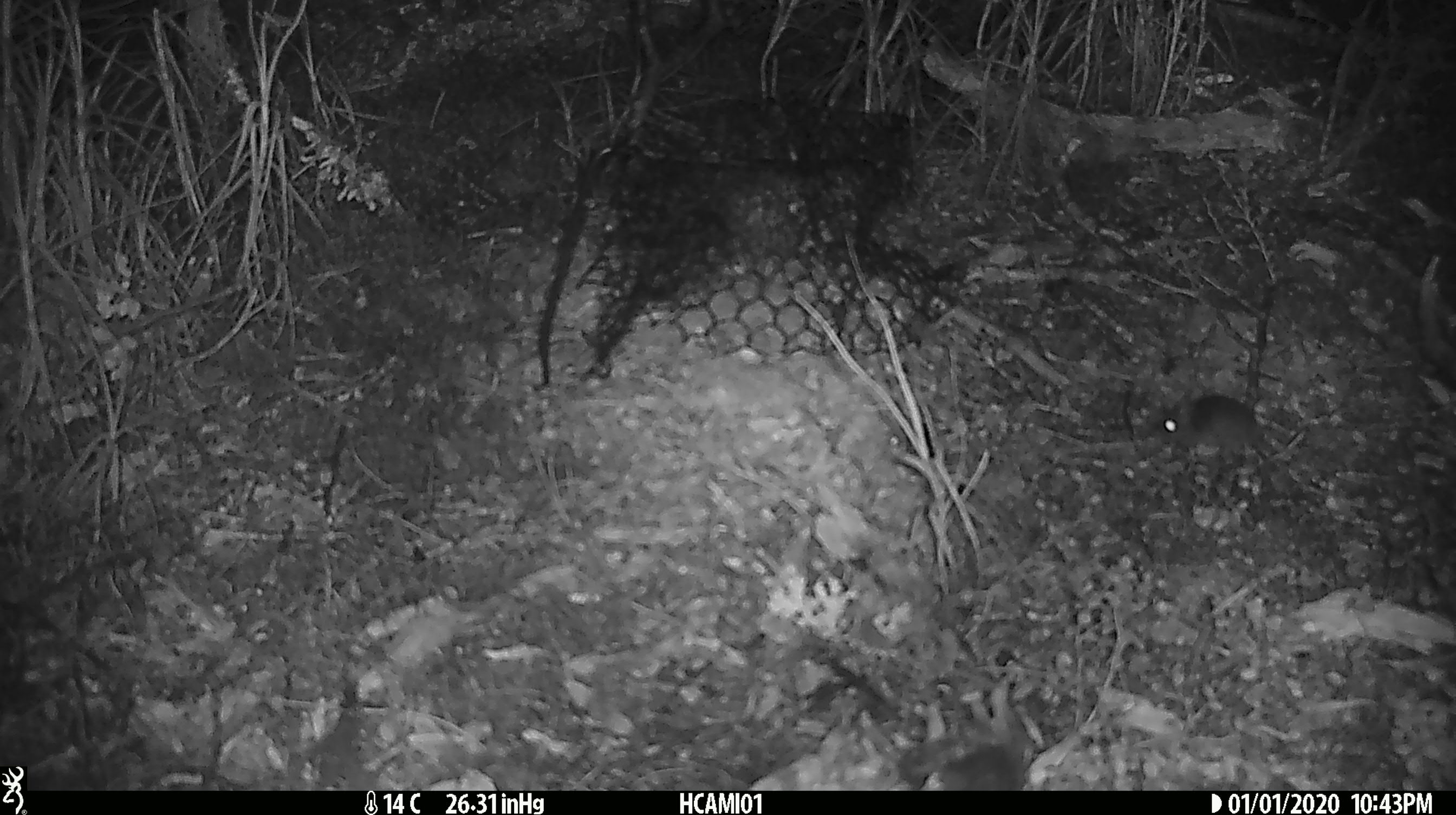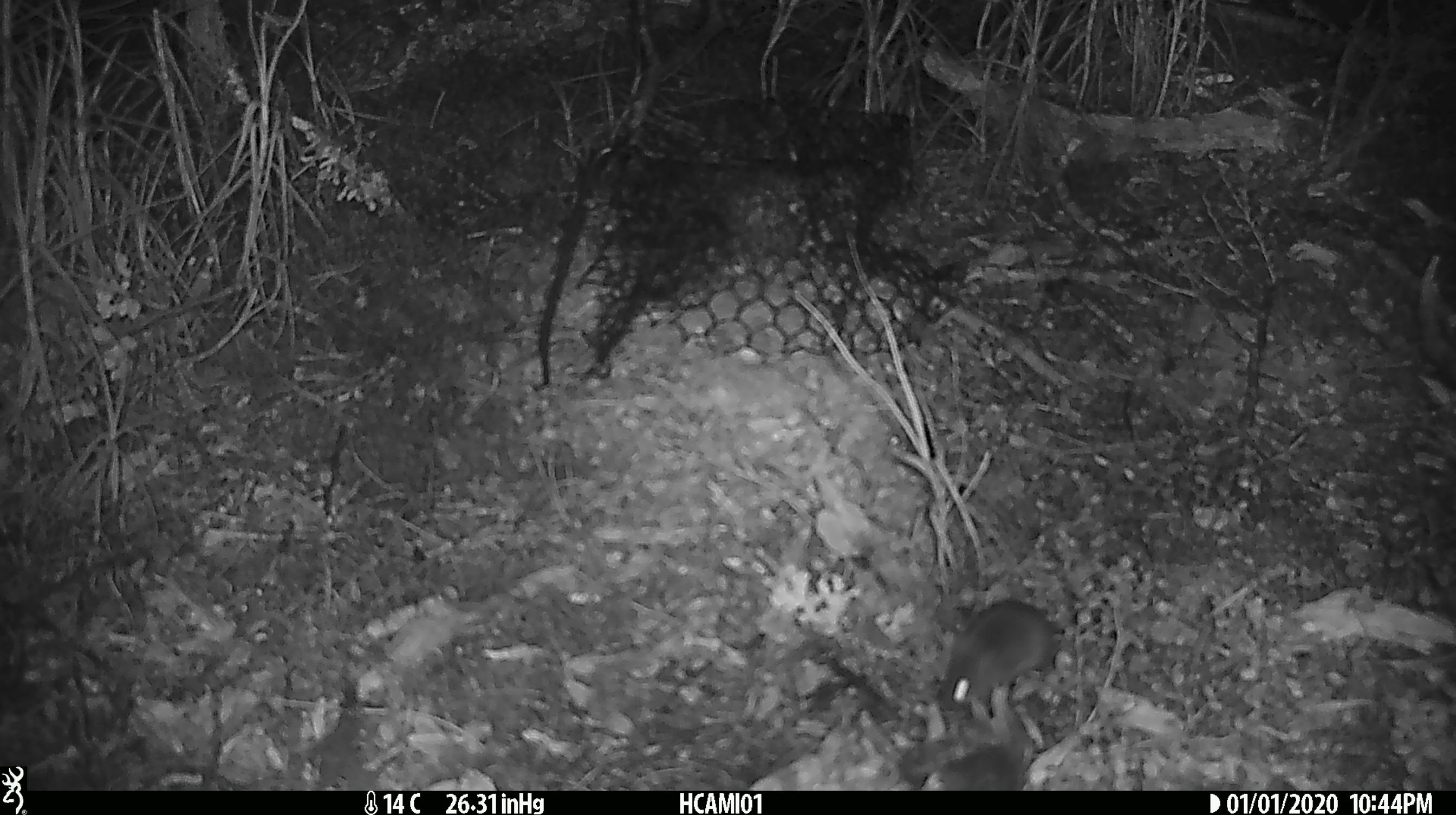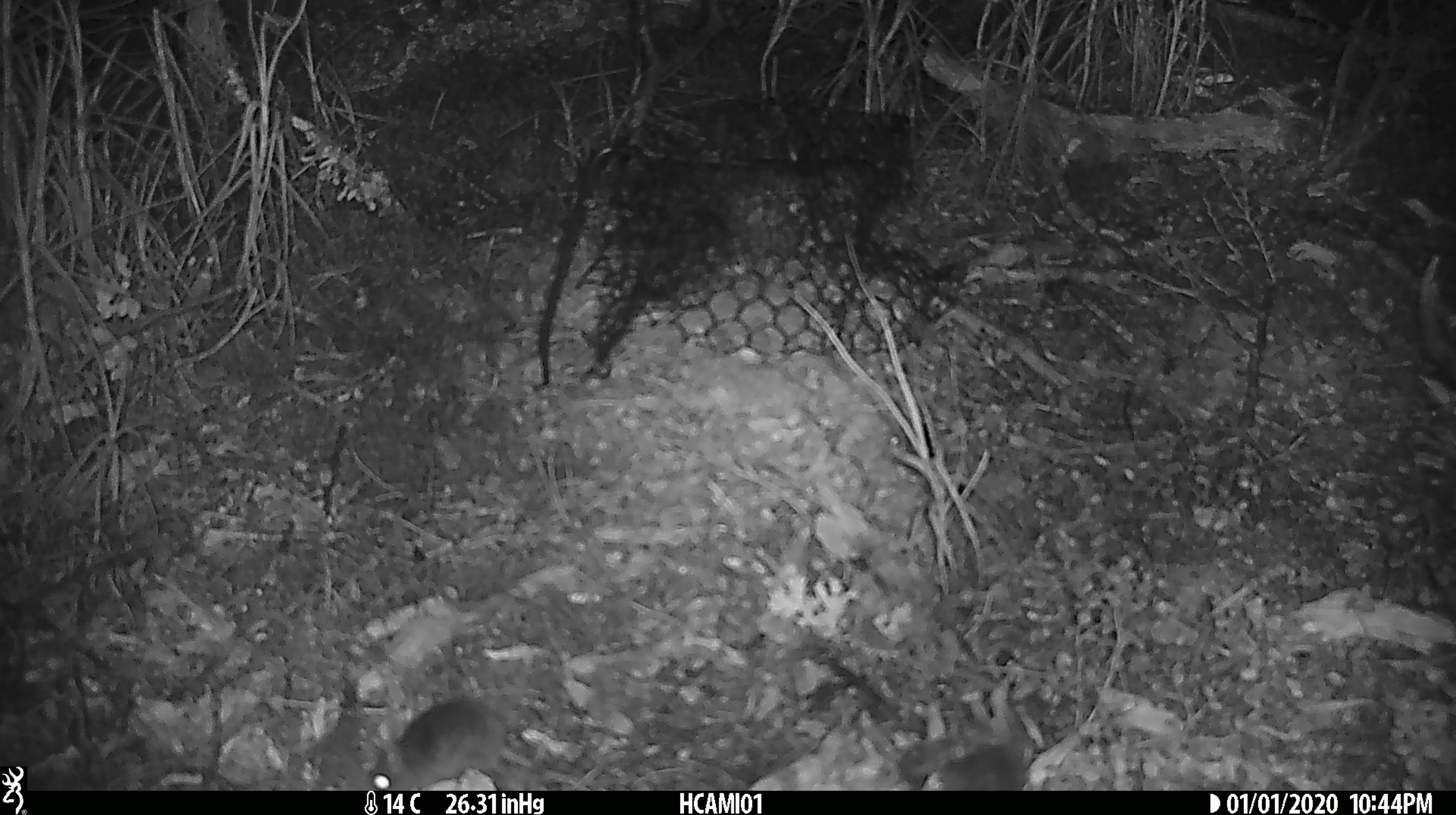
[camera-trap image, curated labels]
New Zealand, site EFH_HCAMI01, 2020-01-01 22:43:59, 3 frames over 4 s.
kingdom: Animalia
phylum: Chordata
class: Mammalia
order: Rodentia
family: Muridae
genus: Mus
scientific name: Mus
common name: mouse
Mouse (Mus).